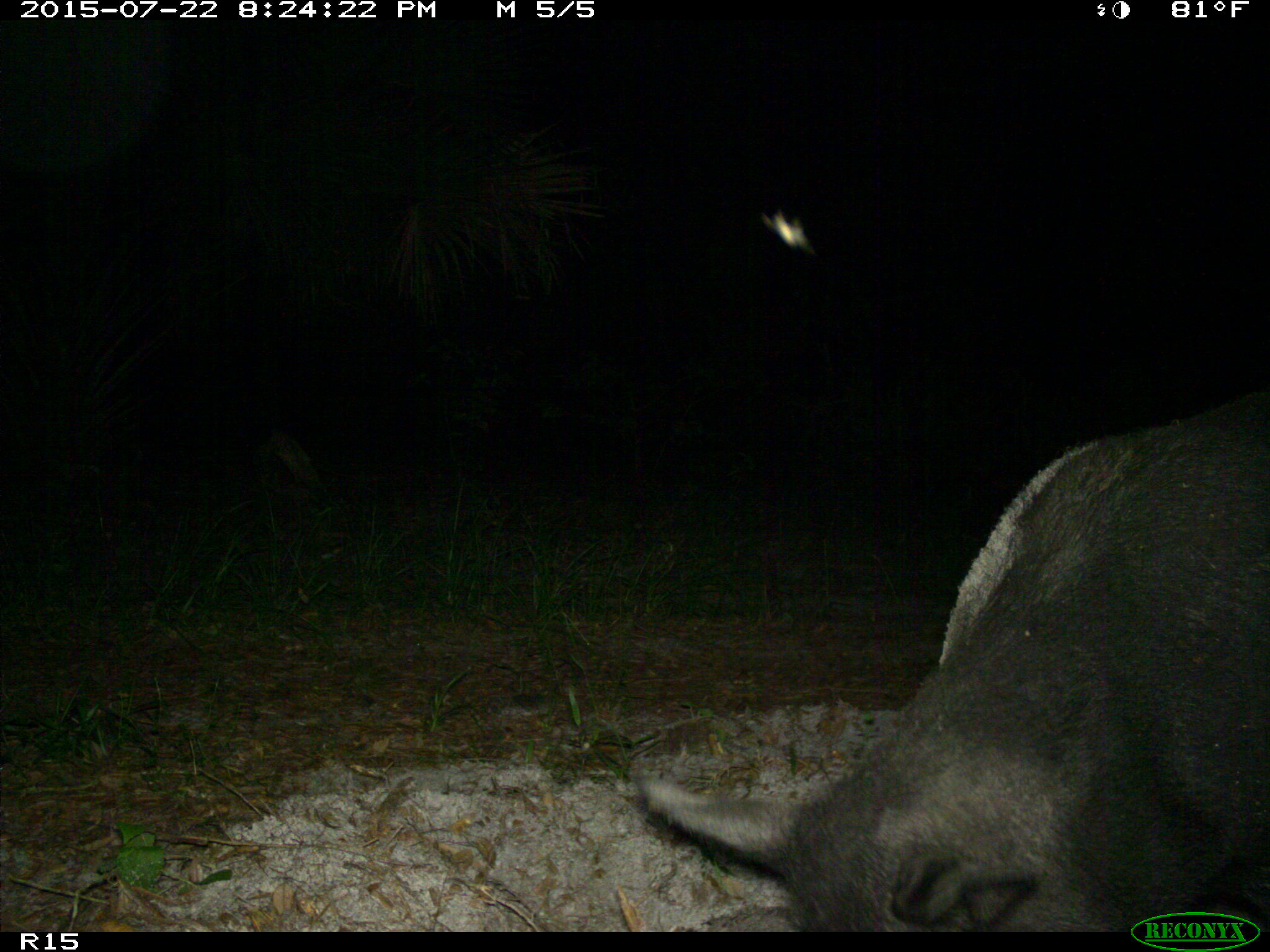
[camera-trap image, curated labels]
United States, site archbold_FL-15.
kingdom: Animalia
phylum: Chordata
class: Mammalia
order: Artiodactyla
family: Suidae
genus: Sus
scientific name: Sus scrofa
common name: wild boar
Sus scrofa (wild boar).